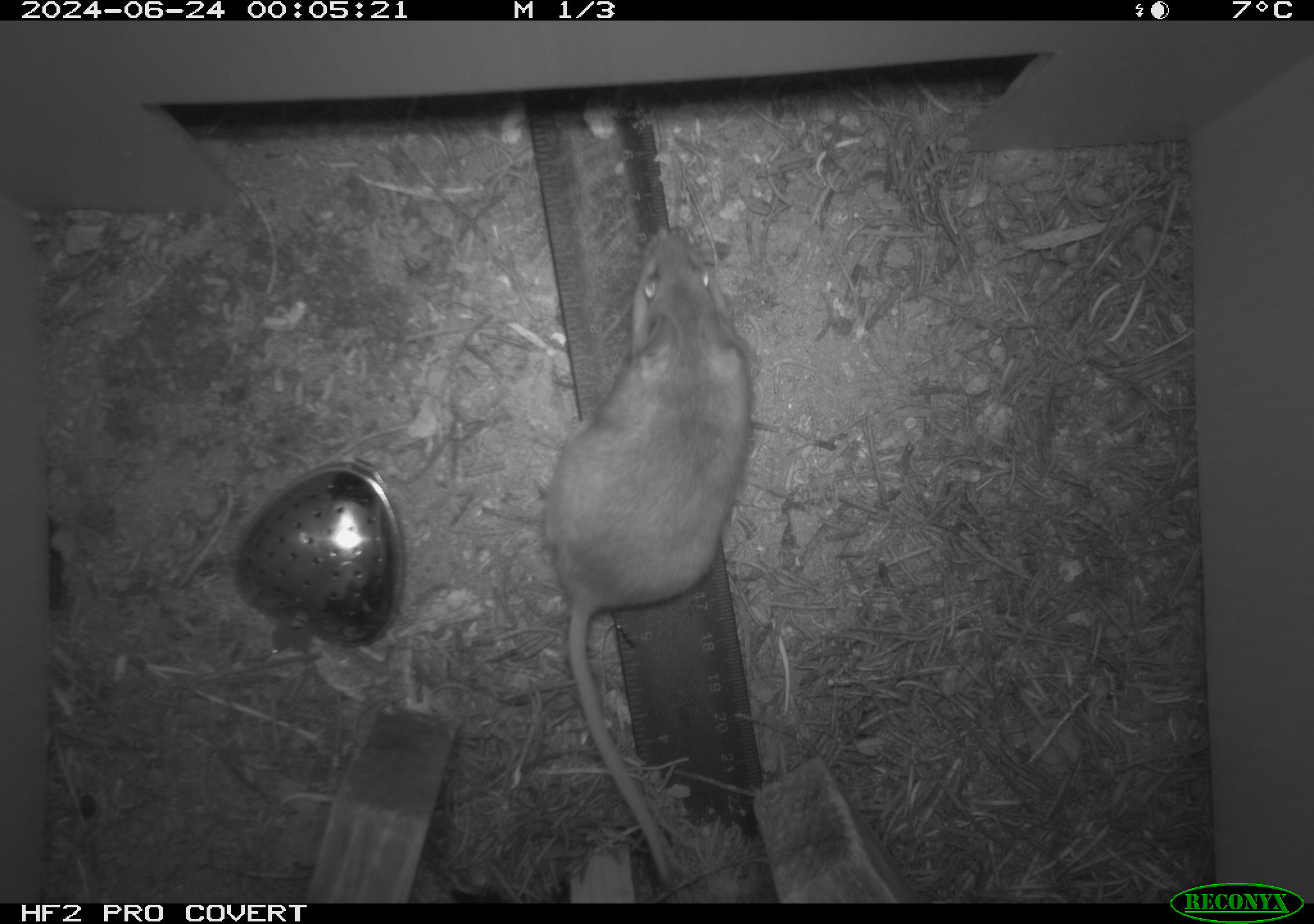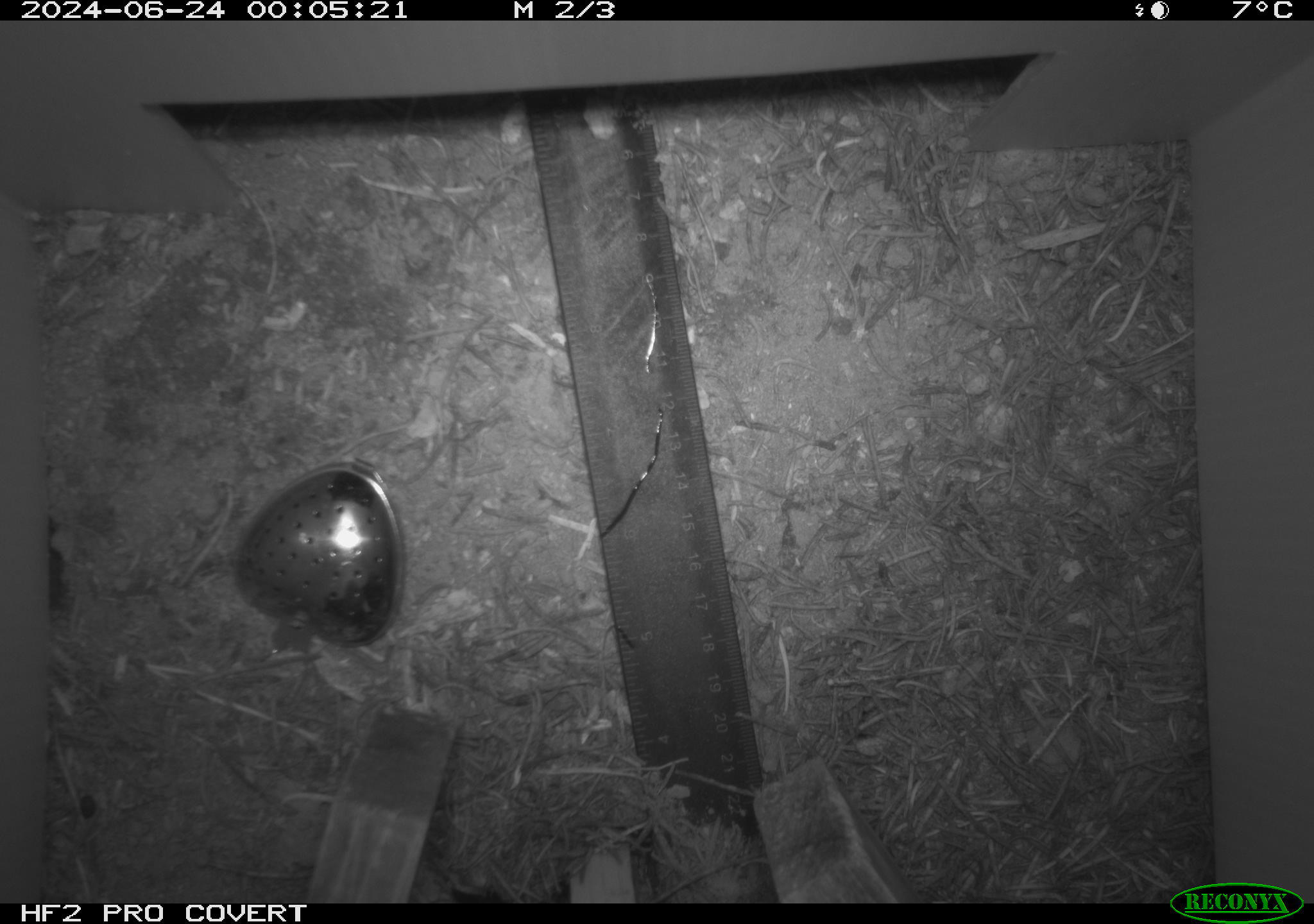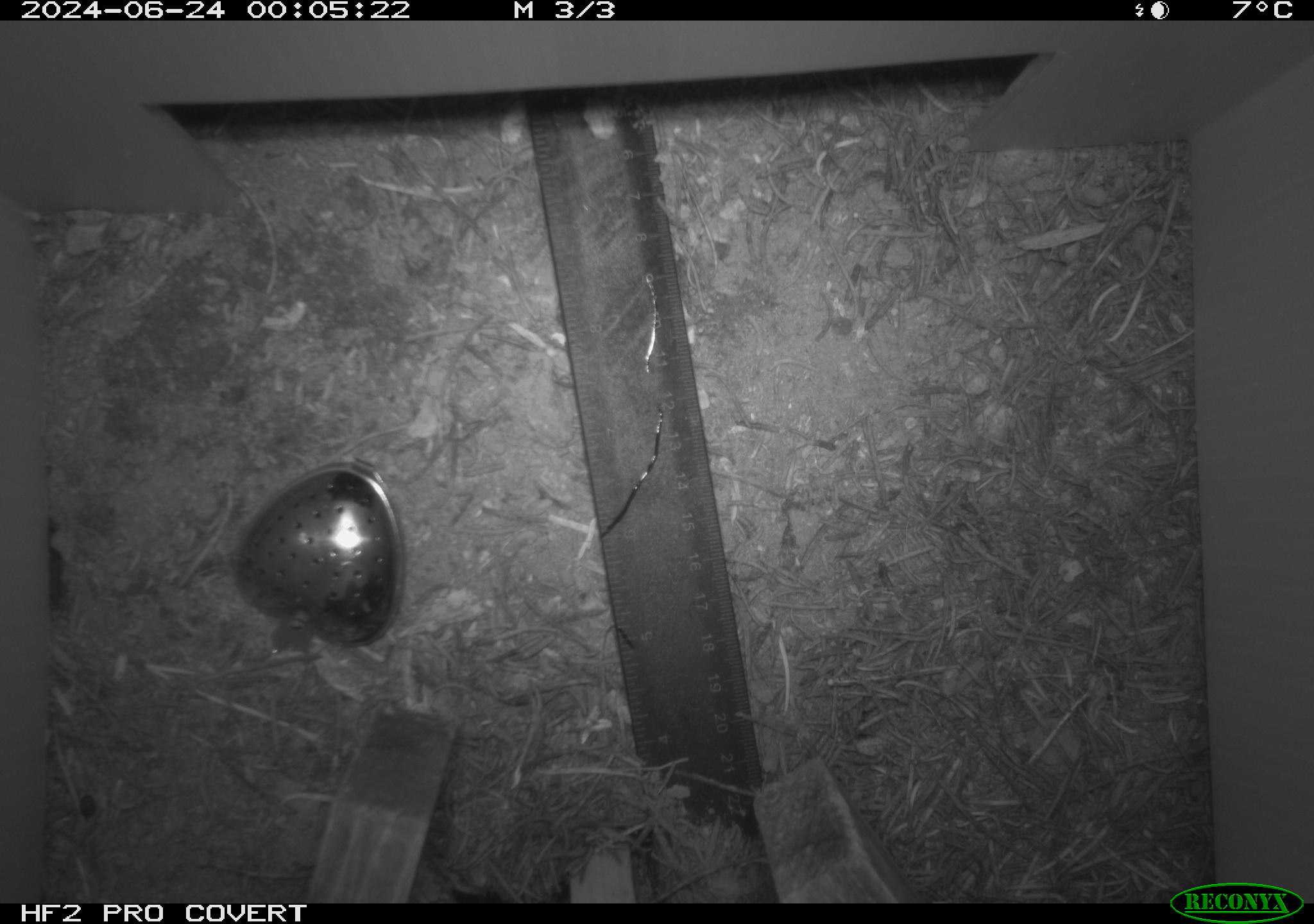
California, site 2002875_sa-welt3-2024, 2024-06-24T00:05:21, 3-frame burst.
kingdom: Animalia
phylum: Chordata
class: Mammalia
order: Rodentia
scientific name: Rodentia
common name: mouse species